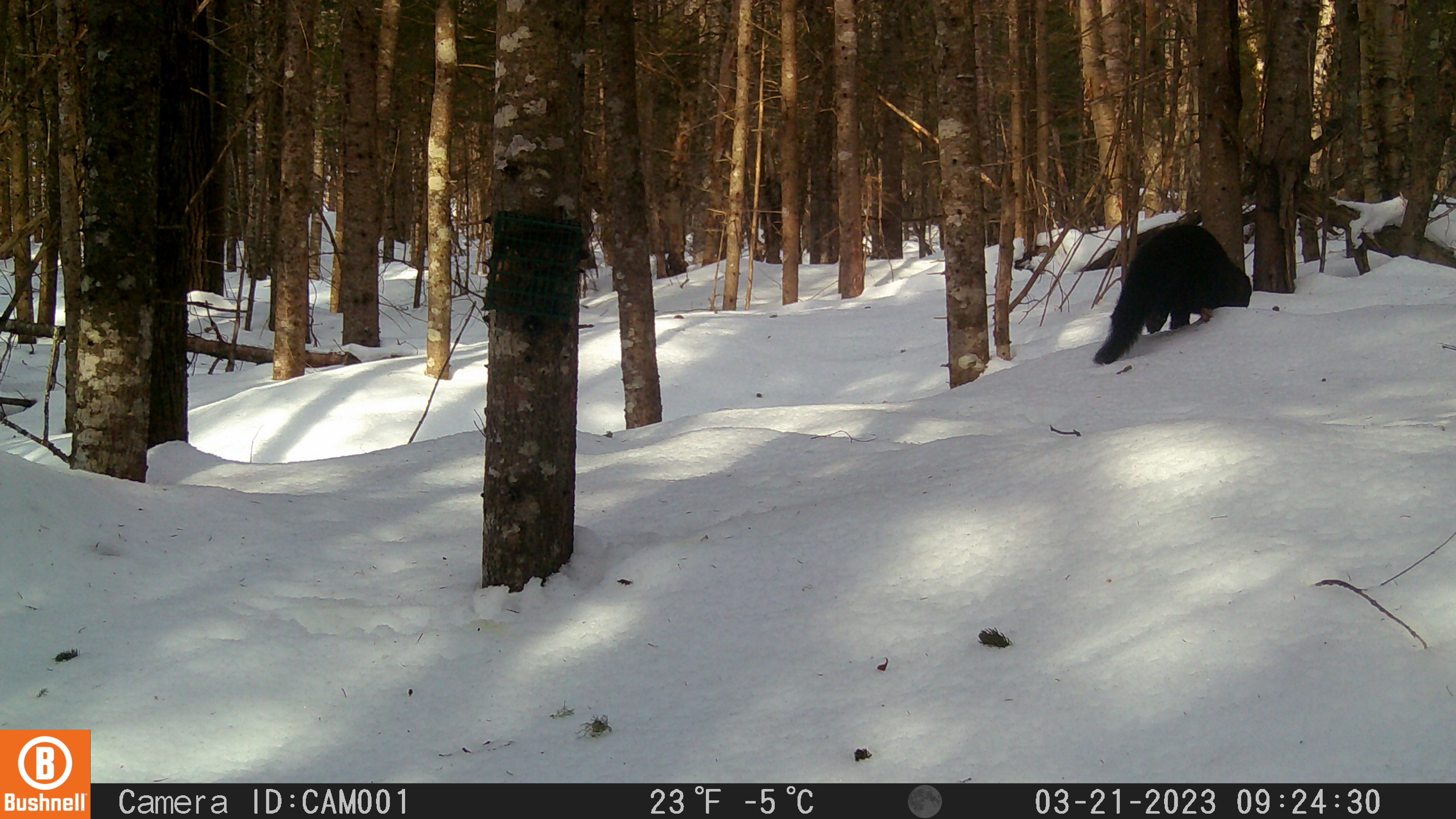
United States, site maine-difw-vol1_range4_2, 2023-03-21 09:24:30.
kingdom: Animalia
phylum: Chordata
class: Mammalia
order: Carnivora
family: Mustelidae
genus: Pekania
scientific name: Pekania pennanti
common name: fisher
Fisher (Pekania pennanti).